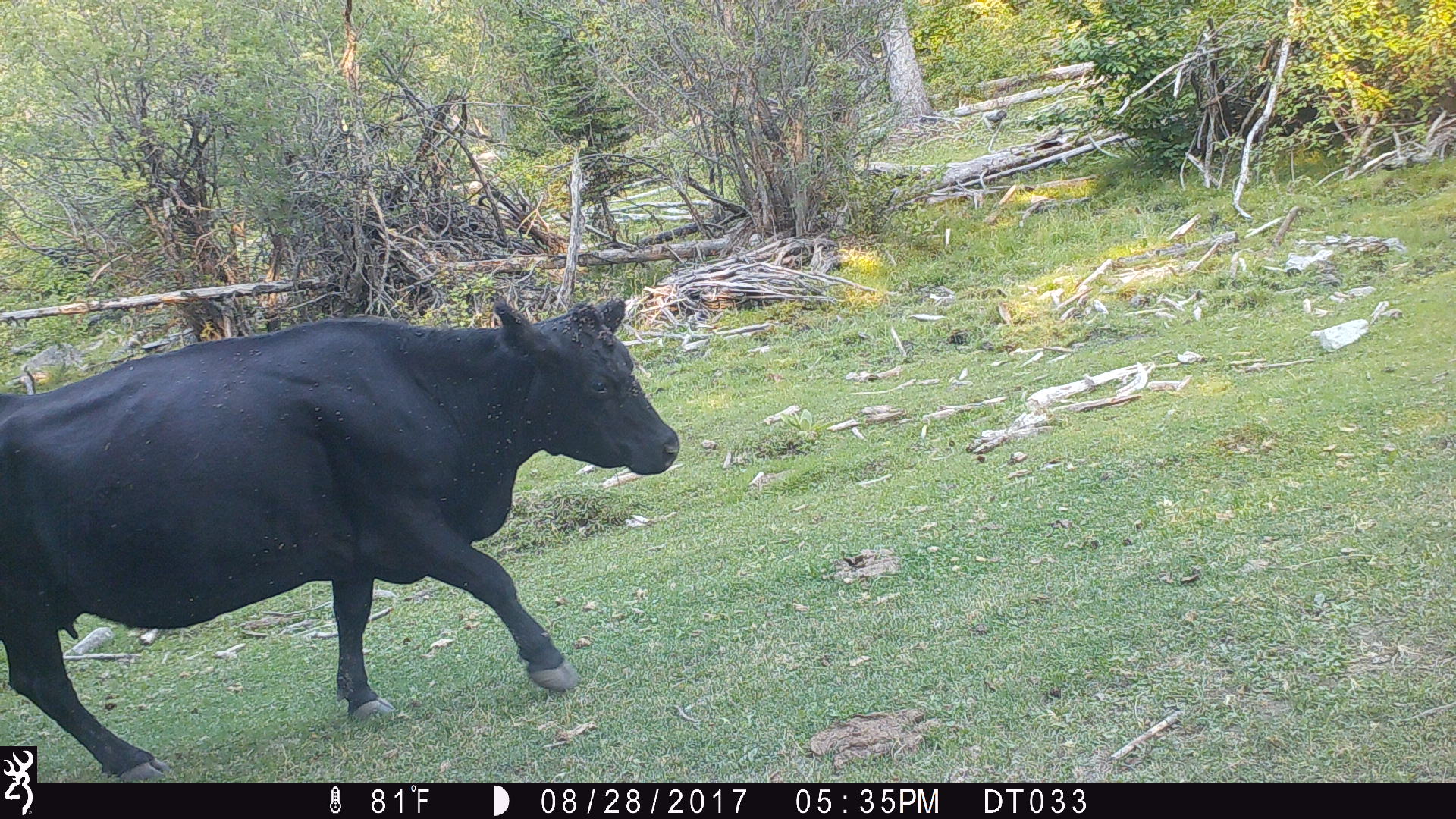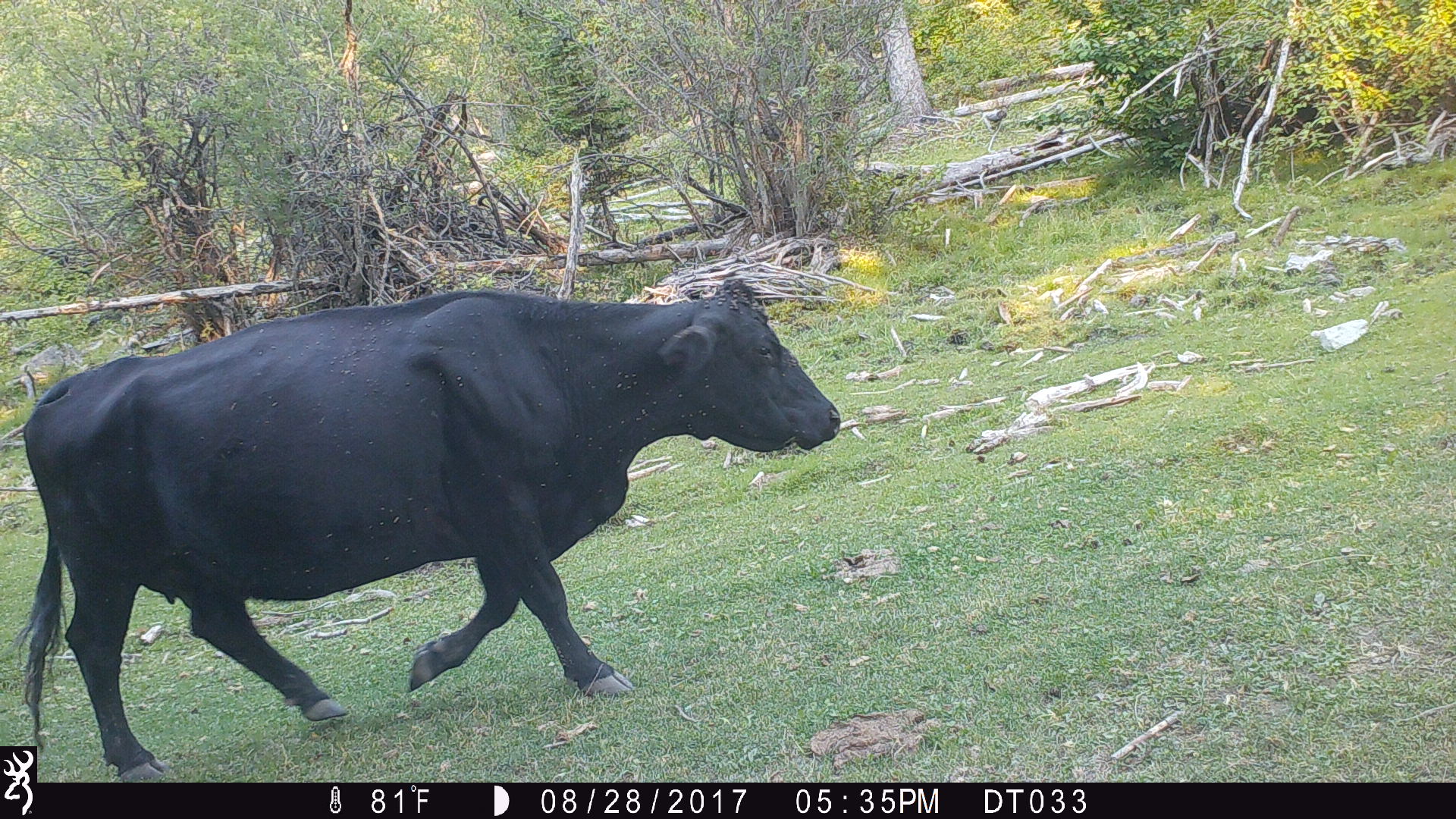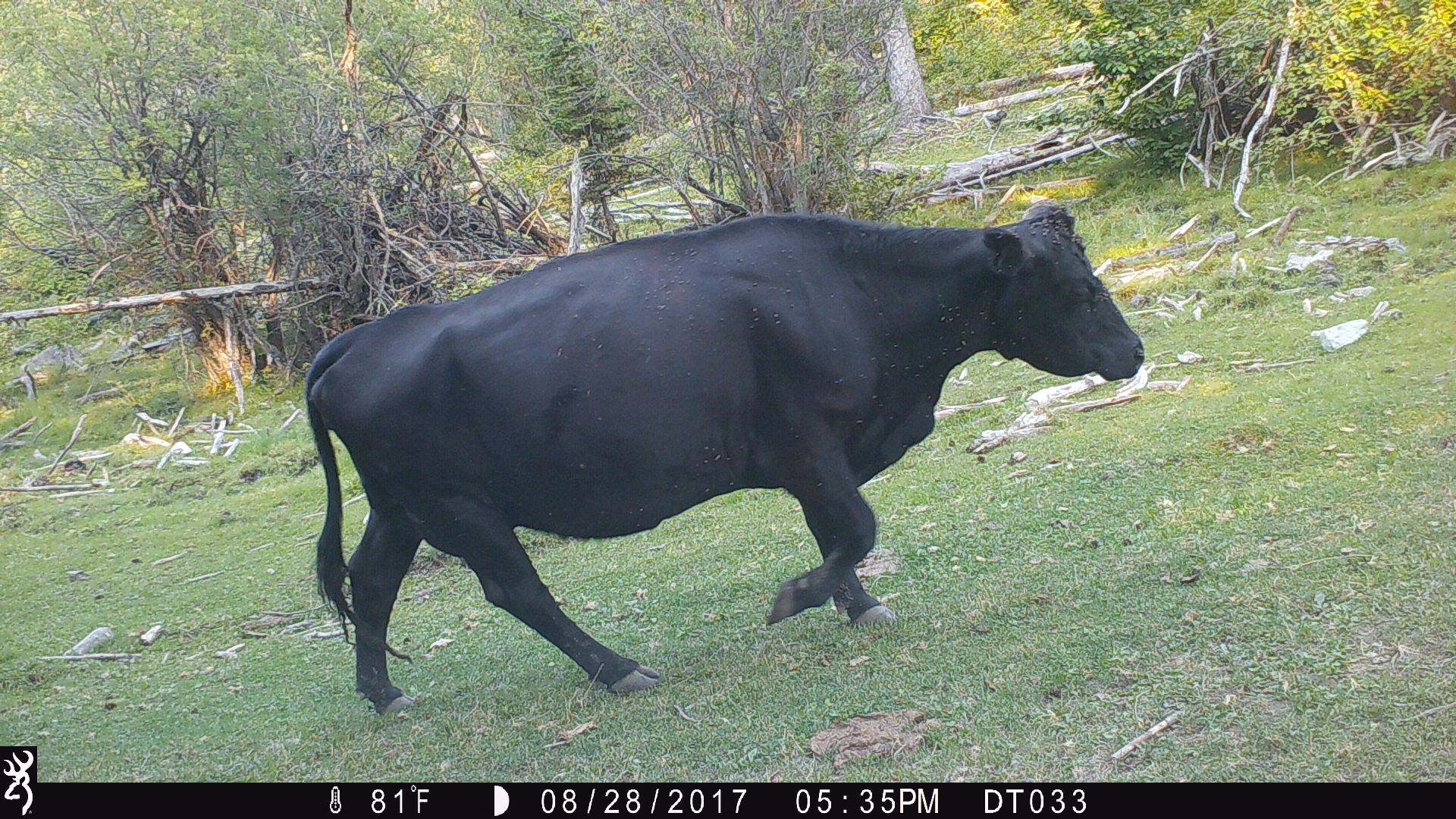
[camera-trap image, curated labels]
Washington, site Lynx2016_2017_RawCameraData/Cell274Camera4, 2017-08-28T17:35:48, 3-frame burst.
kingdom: Animalia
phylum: Chordata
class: Mammalia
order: Artiodactyla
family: Bovidae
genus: Bos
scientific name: Bos taurus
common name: domestic cattle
Domestic cattle (Bos taurus). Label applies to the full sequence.